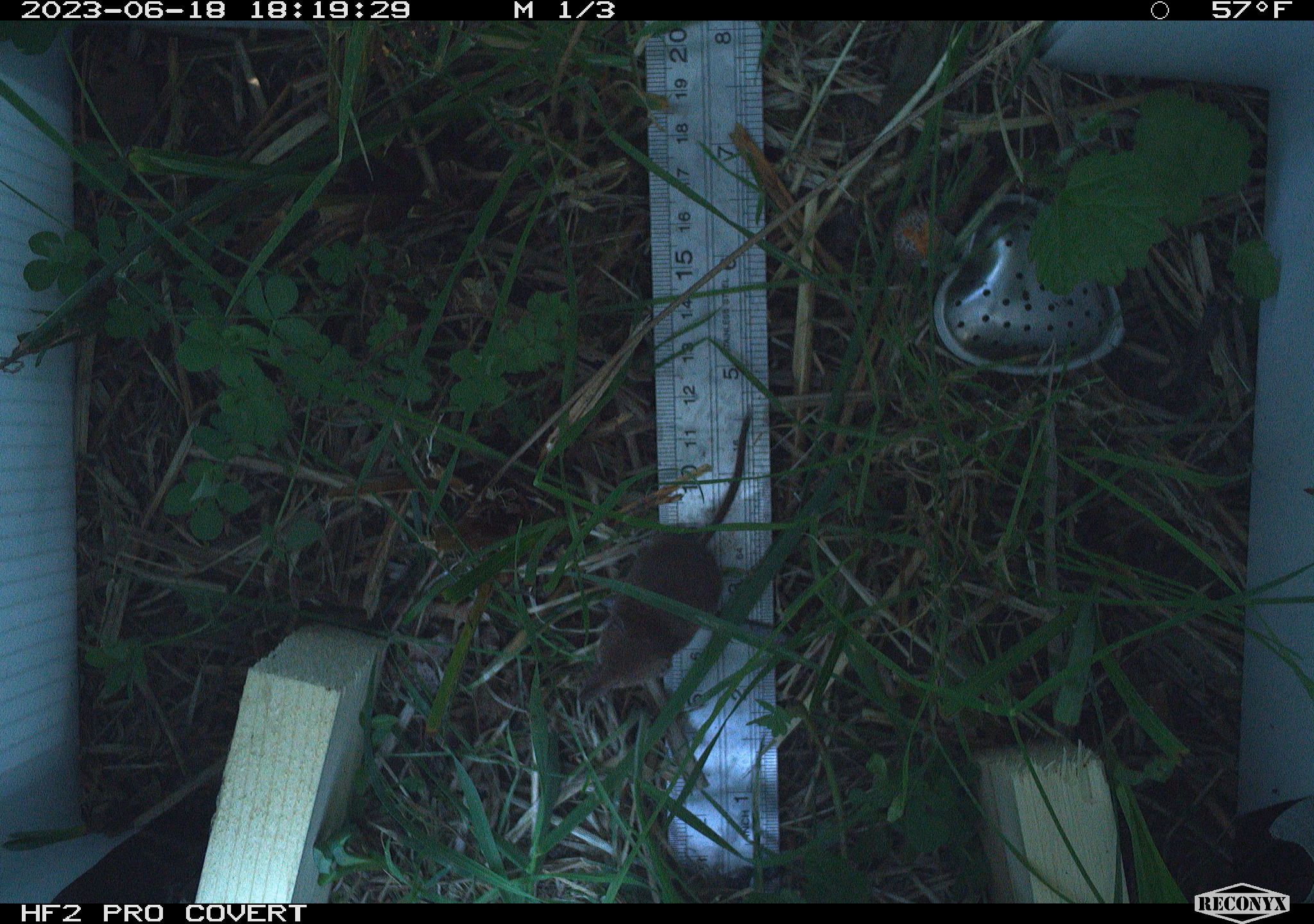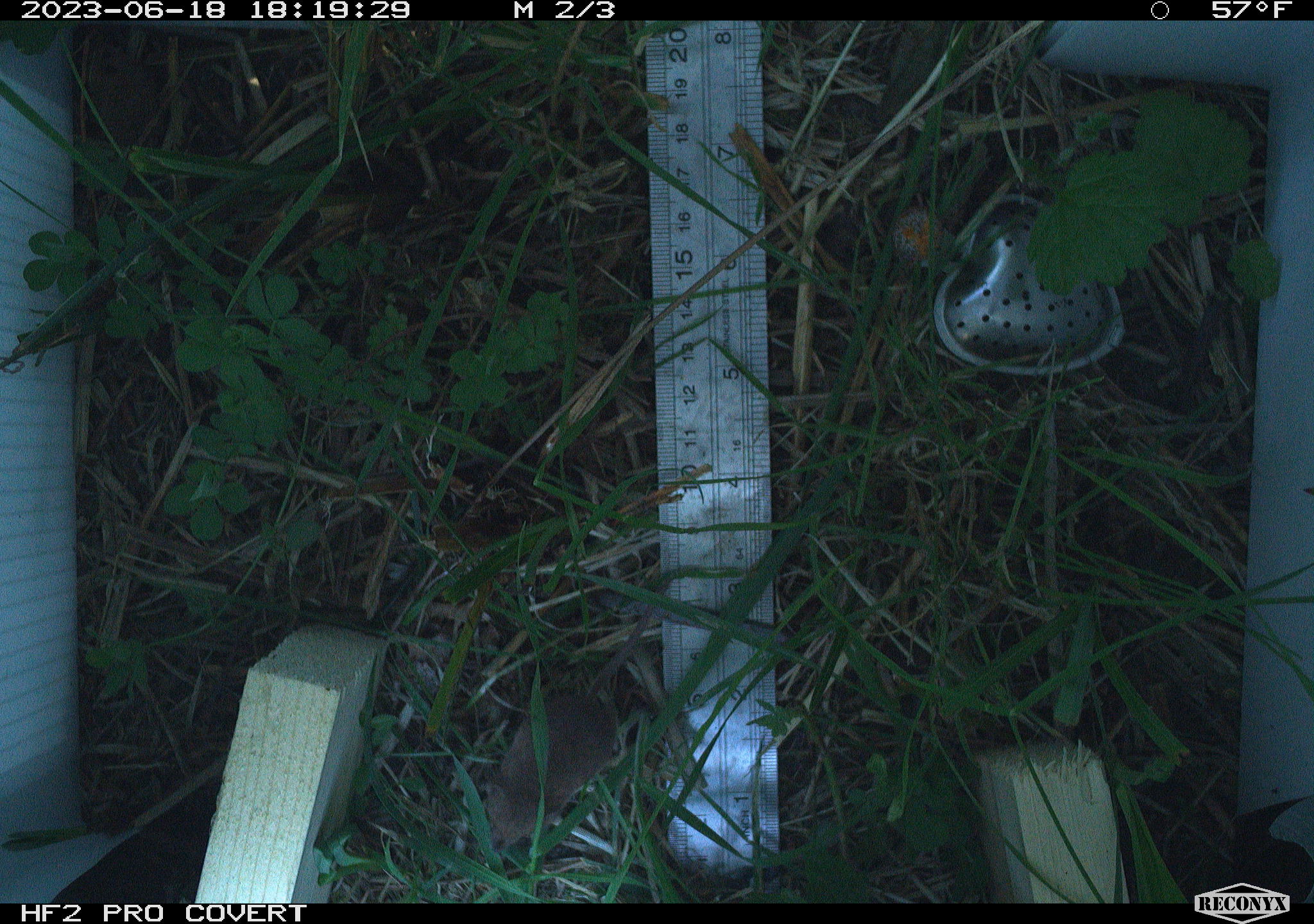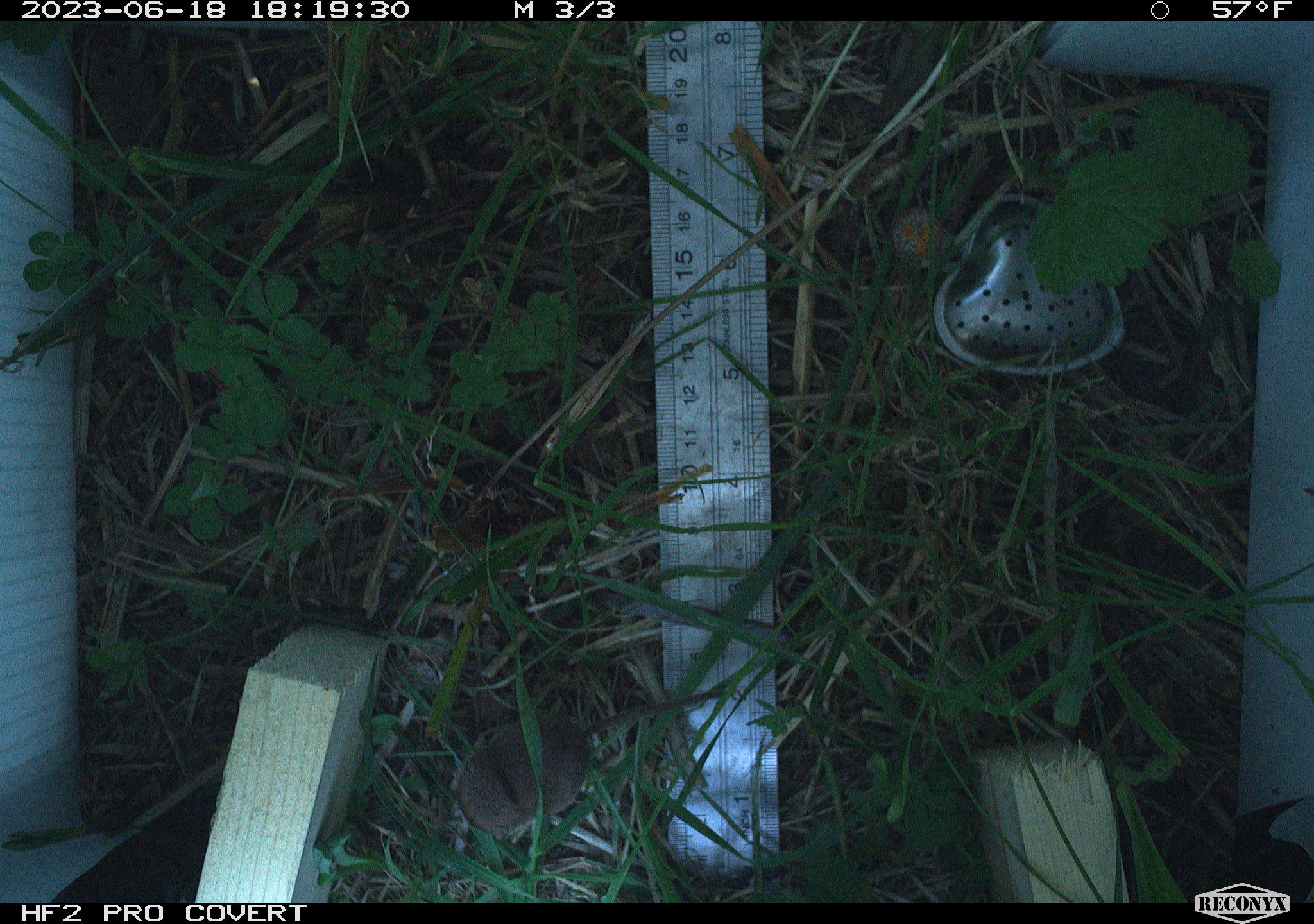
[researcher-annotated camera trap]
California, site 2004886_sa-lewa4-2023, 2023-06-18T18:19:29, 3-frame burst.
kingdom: Animalia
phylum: Chordata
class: Mammalia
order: Eulipotyphla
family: Soricidae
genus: Sorex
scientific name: Sorex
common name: long-tailed shrew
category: sorex species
Sorex species (long-tailed shrew) (Sorex).